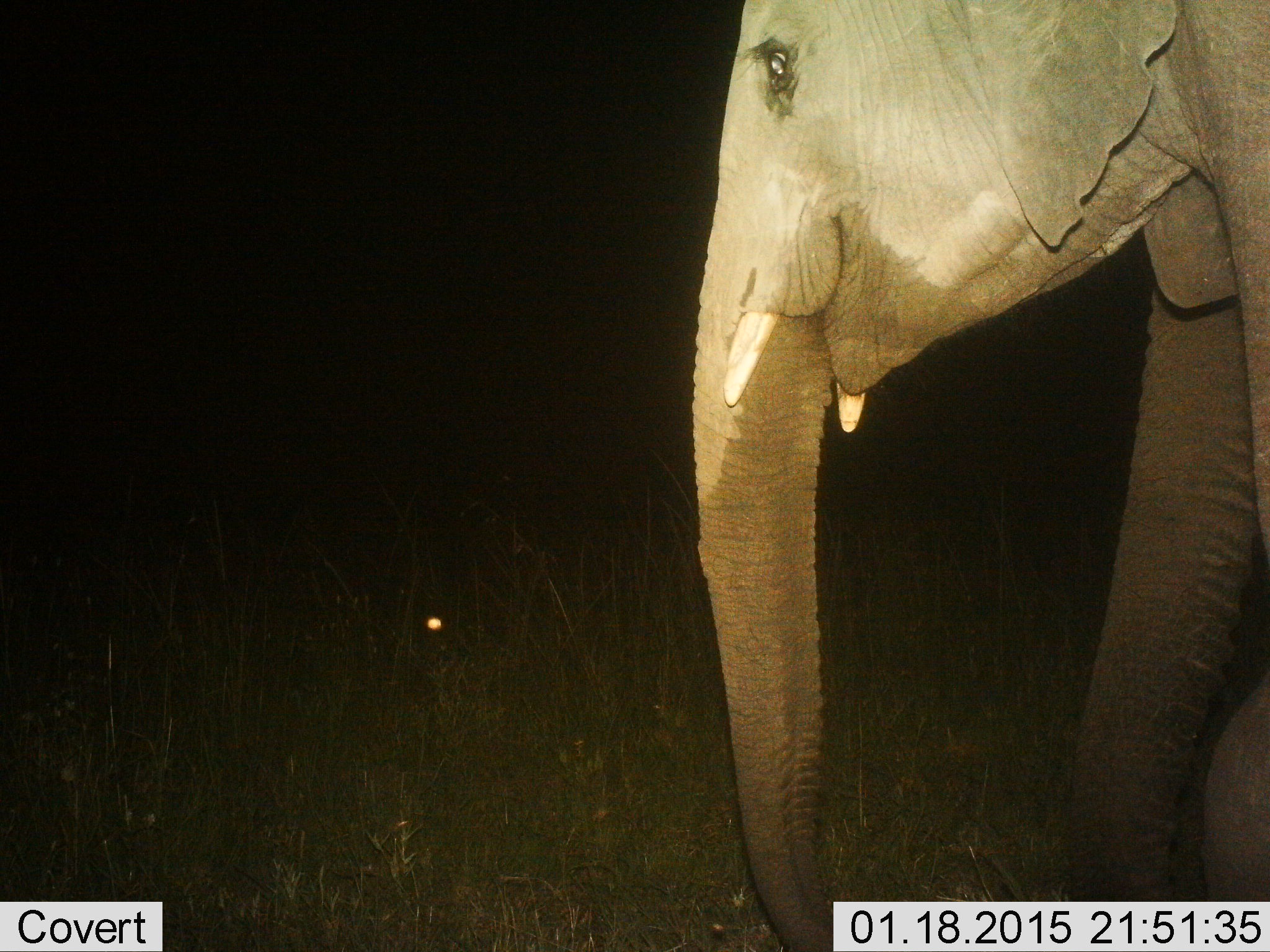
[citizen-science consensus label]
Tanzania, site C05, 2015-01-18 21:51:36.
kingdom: Animalia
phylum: Chordata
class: Mammalia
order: Proboscidea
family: Elephantidae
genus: Loxodonta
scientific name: Loxodonta africana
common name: african bush elephant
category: elephant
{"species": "elephant (african bush elephant) (Loxodonta africana)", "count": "1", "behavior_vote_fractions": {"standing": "30%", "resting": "0%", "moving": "70%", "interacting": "0%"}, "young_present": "0%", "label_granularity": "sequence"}